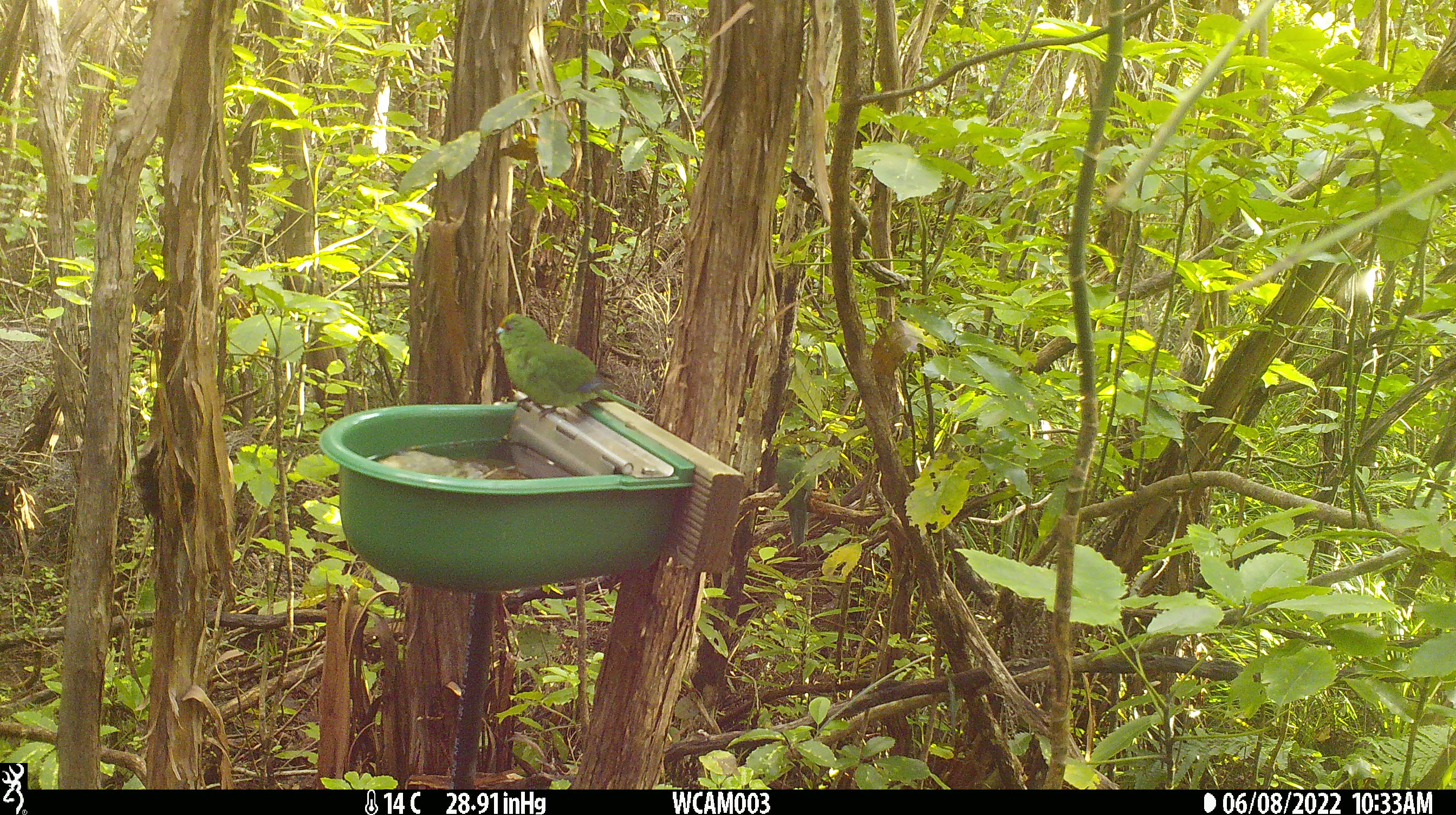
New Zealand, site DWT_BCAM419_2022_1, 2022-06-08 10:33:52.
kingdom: Animalia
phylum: Chordata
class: Aves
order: Psittaciformes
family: Psittaculidae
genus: Cyanoramphus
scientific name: Cyanoramphus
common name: parakeet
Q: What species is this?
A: Parakeet (Cyanoramphus).